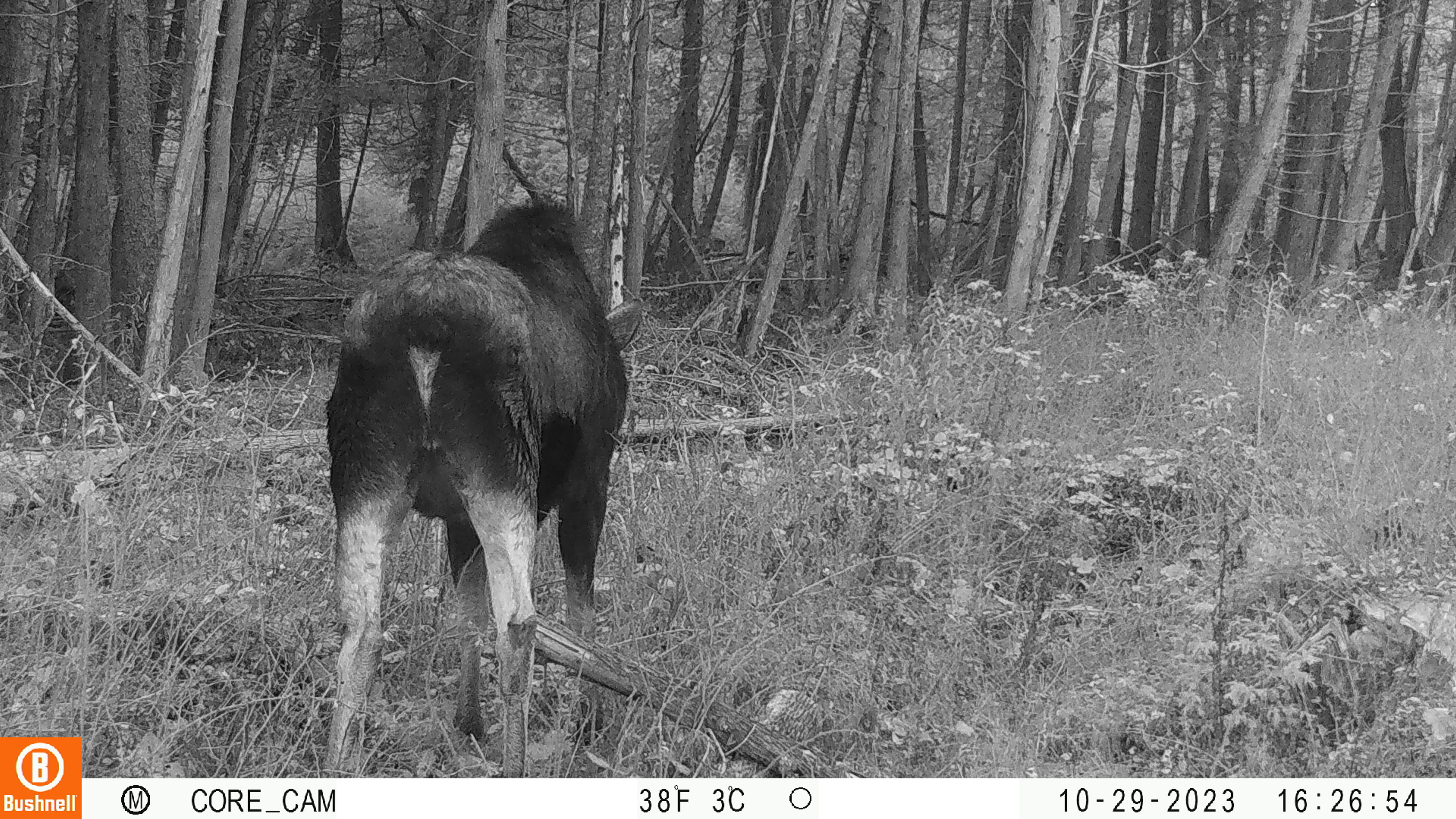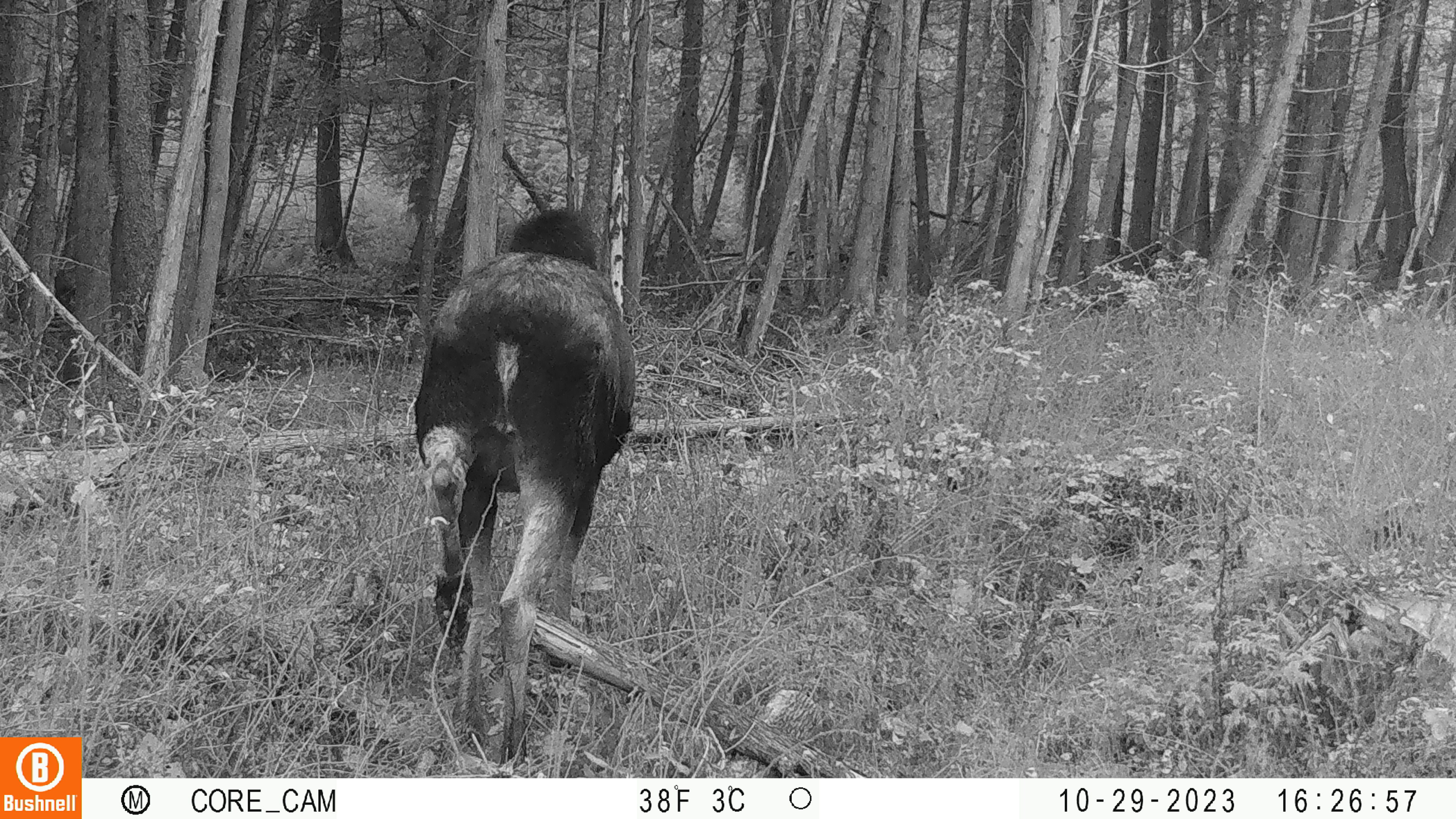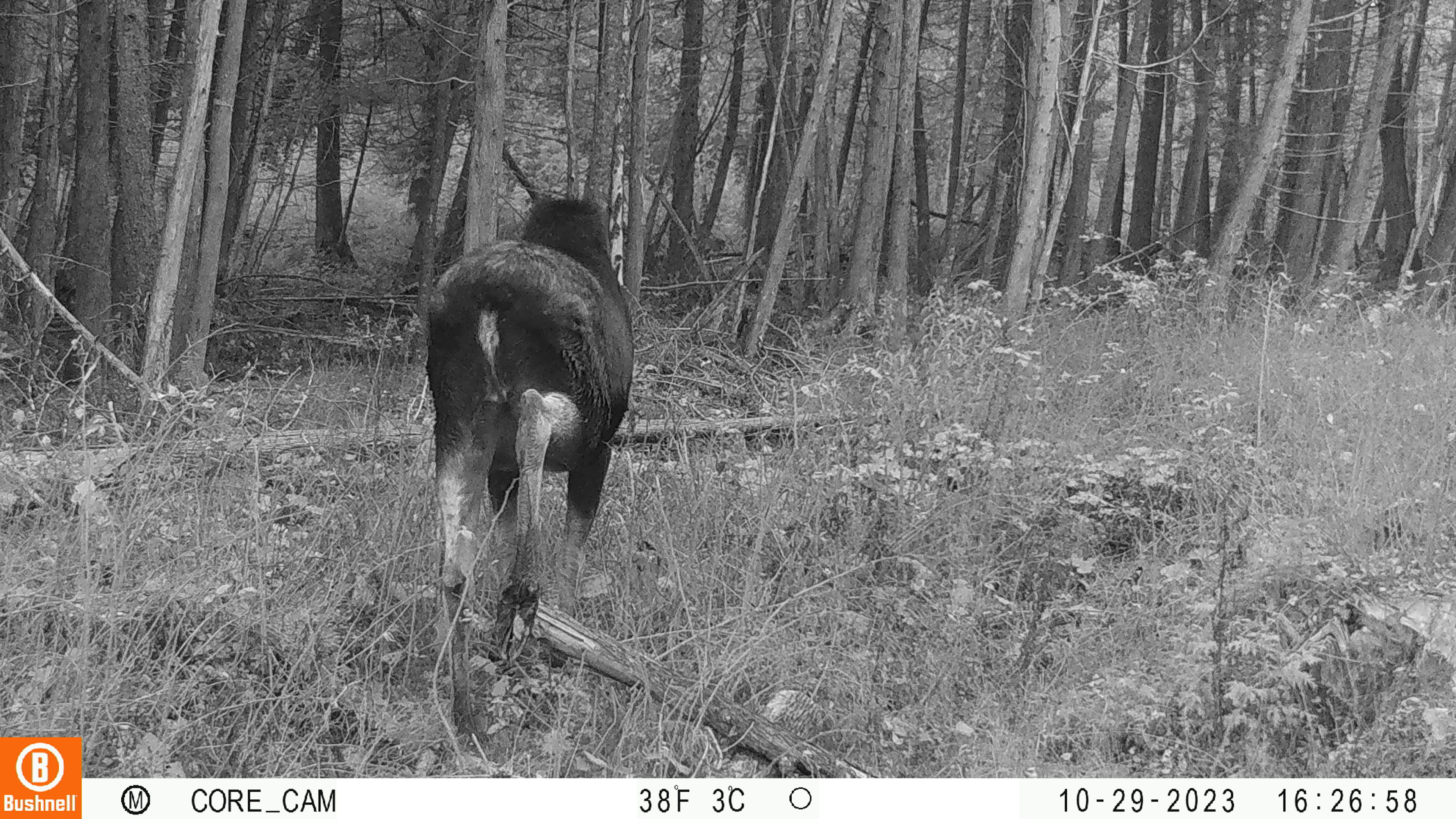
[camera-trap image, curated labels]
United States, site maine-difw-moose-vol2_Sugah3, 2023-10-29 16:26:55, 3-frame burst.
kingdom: Animalia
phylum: Chordata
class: Mammalia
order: Artiodactyla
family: Cervidae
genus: Alces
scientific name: Alces alces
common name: moose